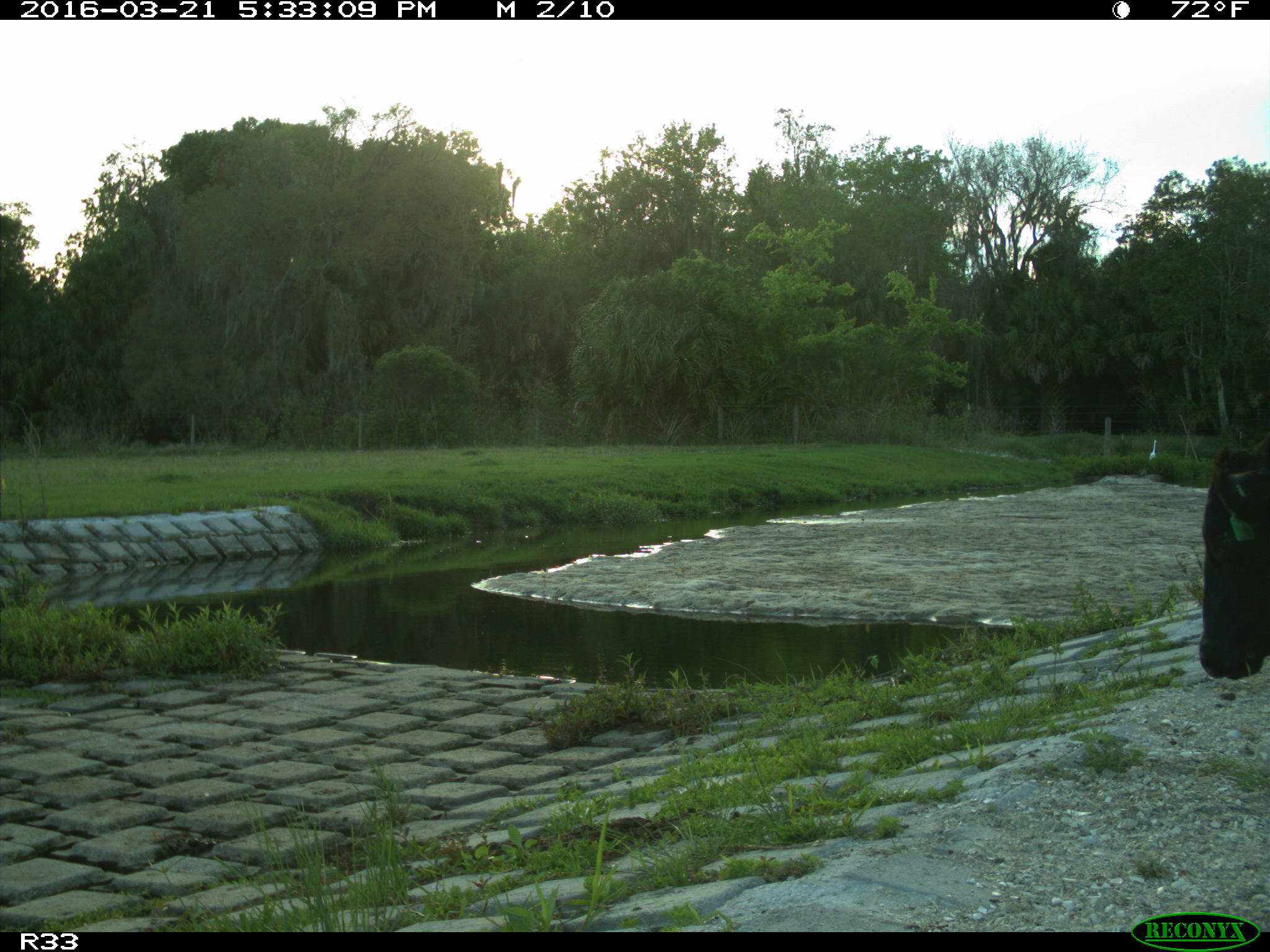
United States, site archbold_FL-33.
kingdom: Animalia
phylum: Chordata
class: Mammalia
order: Artiodactyla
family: Bovidae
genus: Bos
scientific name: Bos taurus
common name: domestic cow